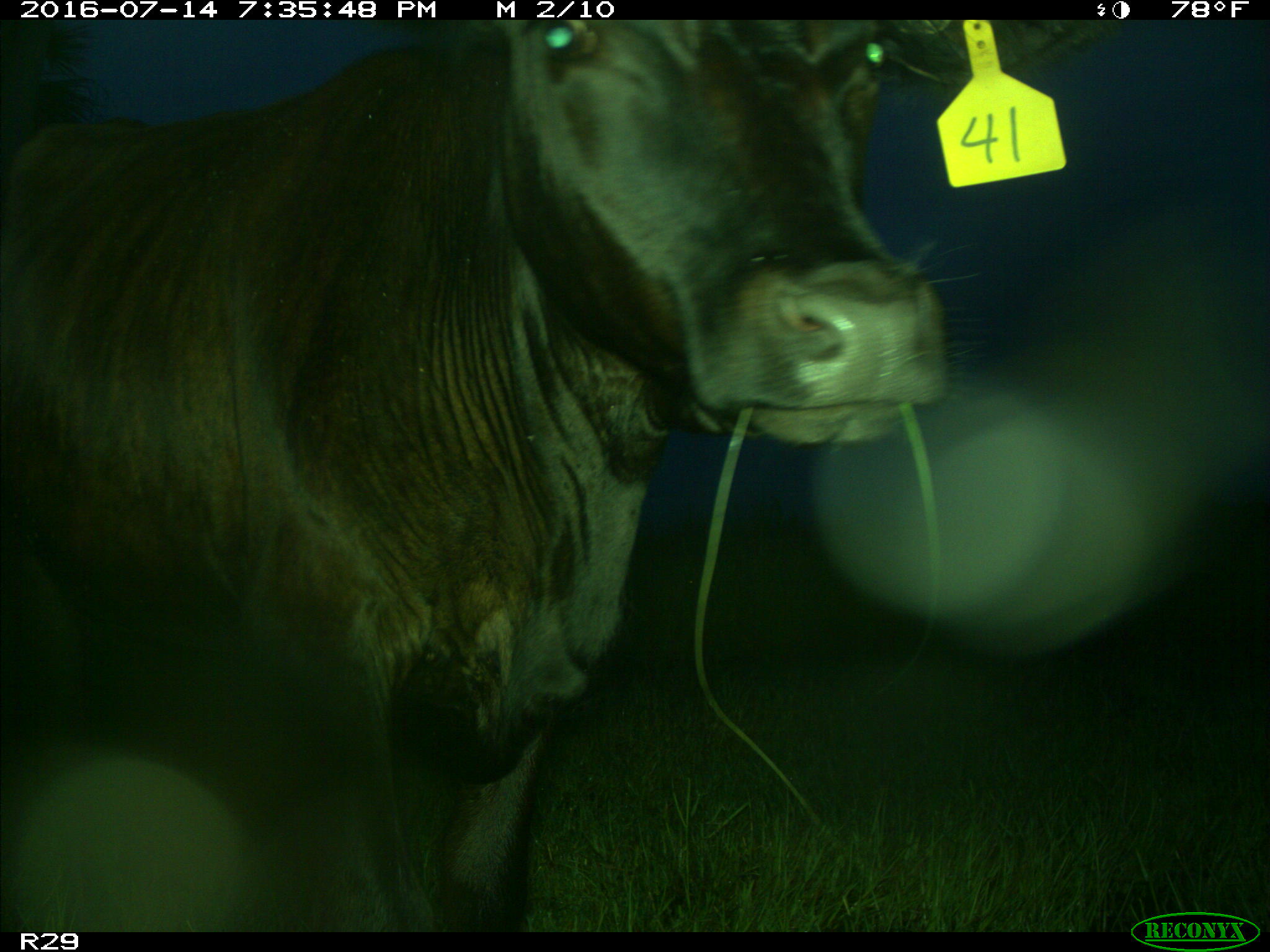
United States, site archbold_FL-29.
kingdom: Animalia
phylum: Chordata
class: Mammalia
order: Artiodactyla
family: Bovidae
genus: Bos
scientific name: Bos taurus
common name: domestic cow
Bos taurus (domestic cow).